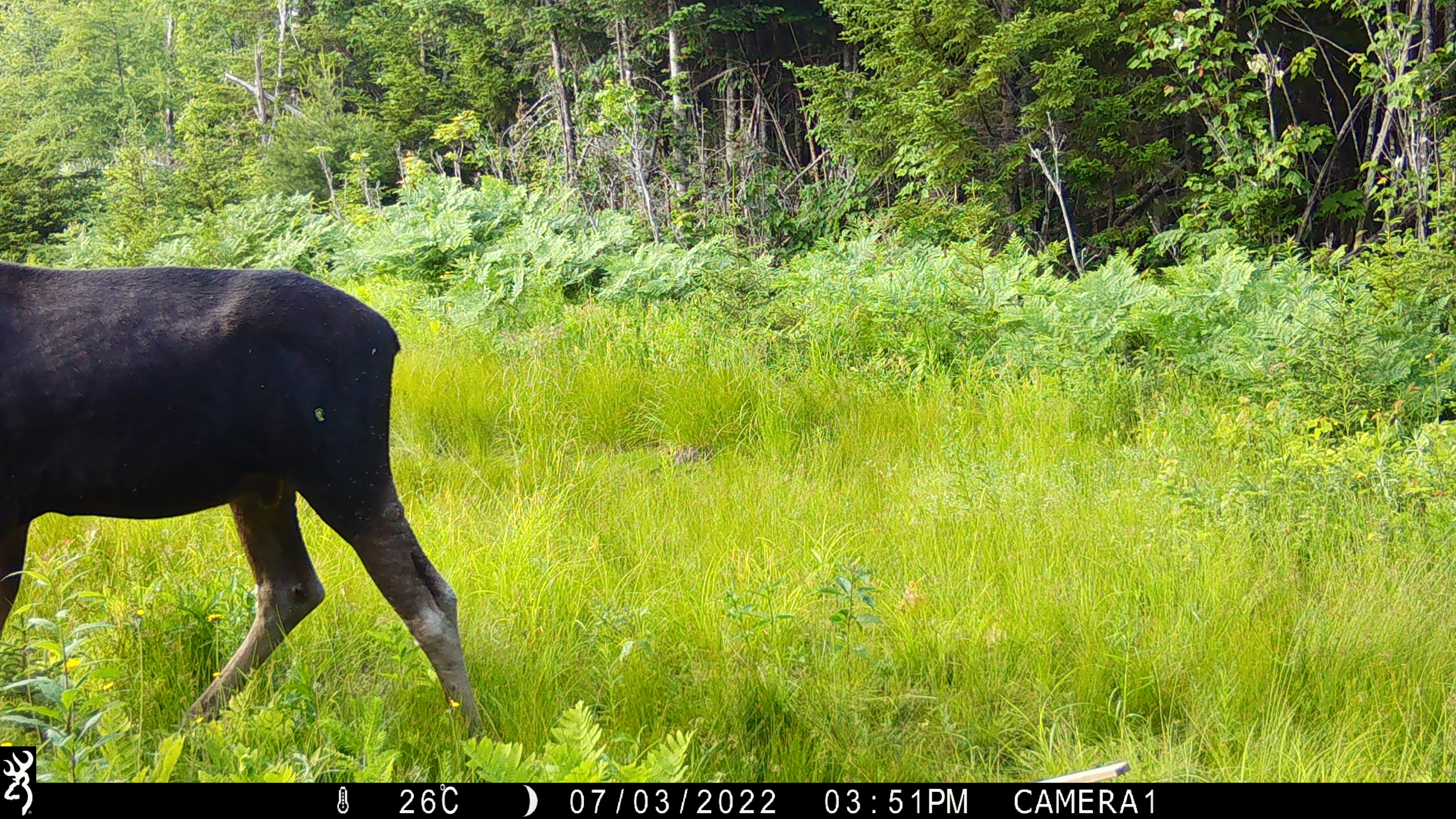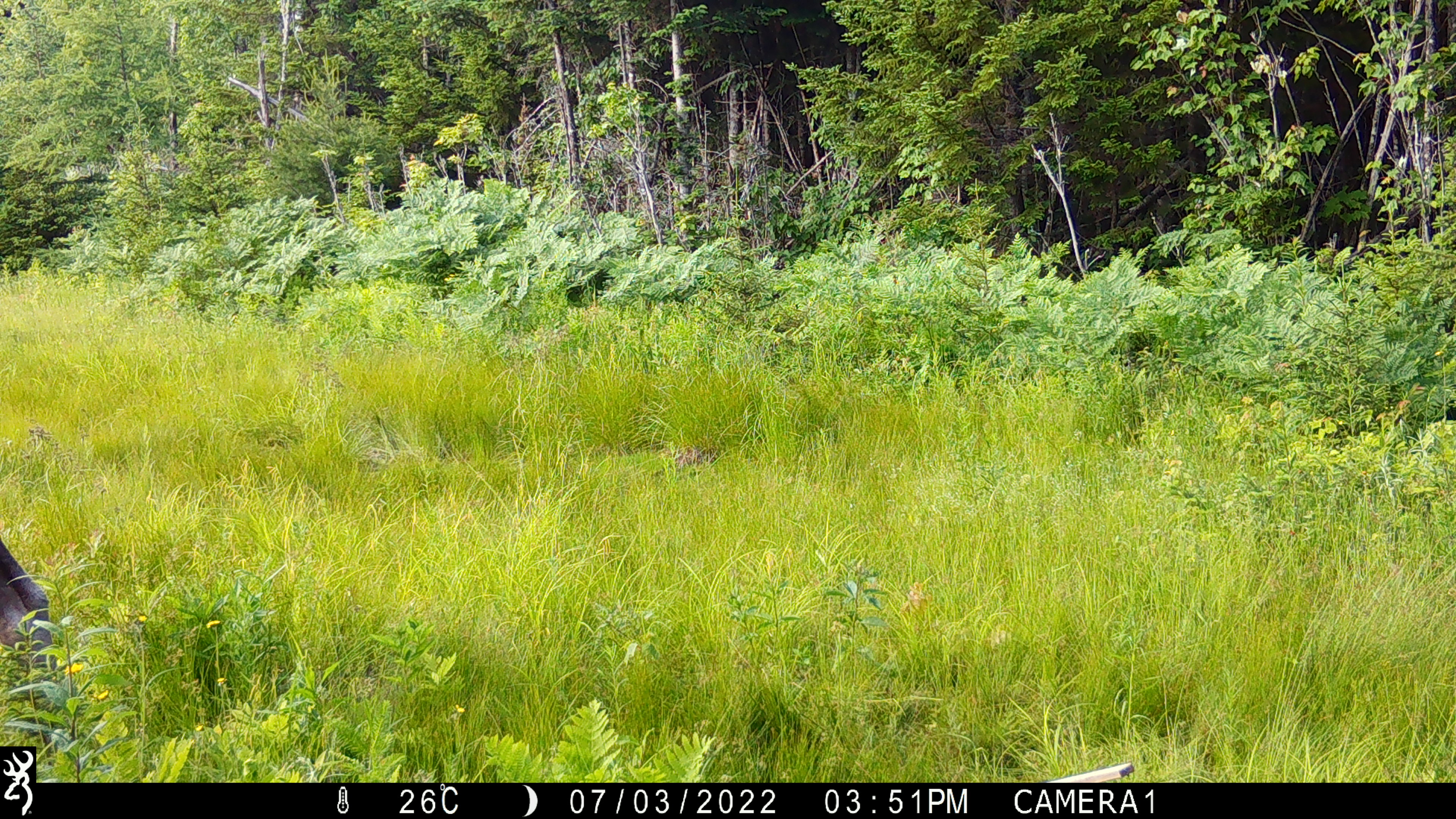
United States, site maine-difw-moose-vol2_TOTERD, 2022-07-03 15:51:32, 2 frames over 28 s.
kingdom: Animalia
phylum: Chordata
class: Mammalia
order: Artiodactyla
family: Cervidae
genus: Alces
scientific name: Alces alces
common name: moose